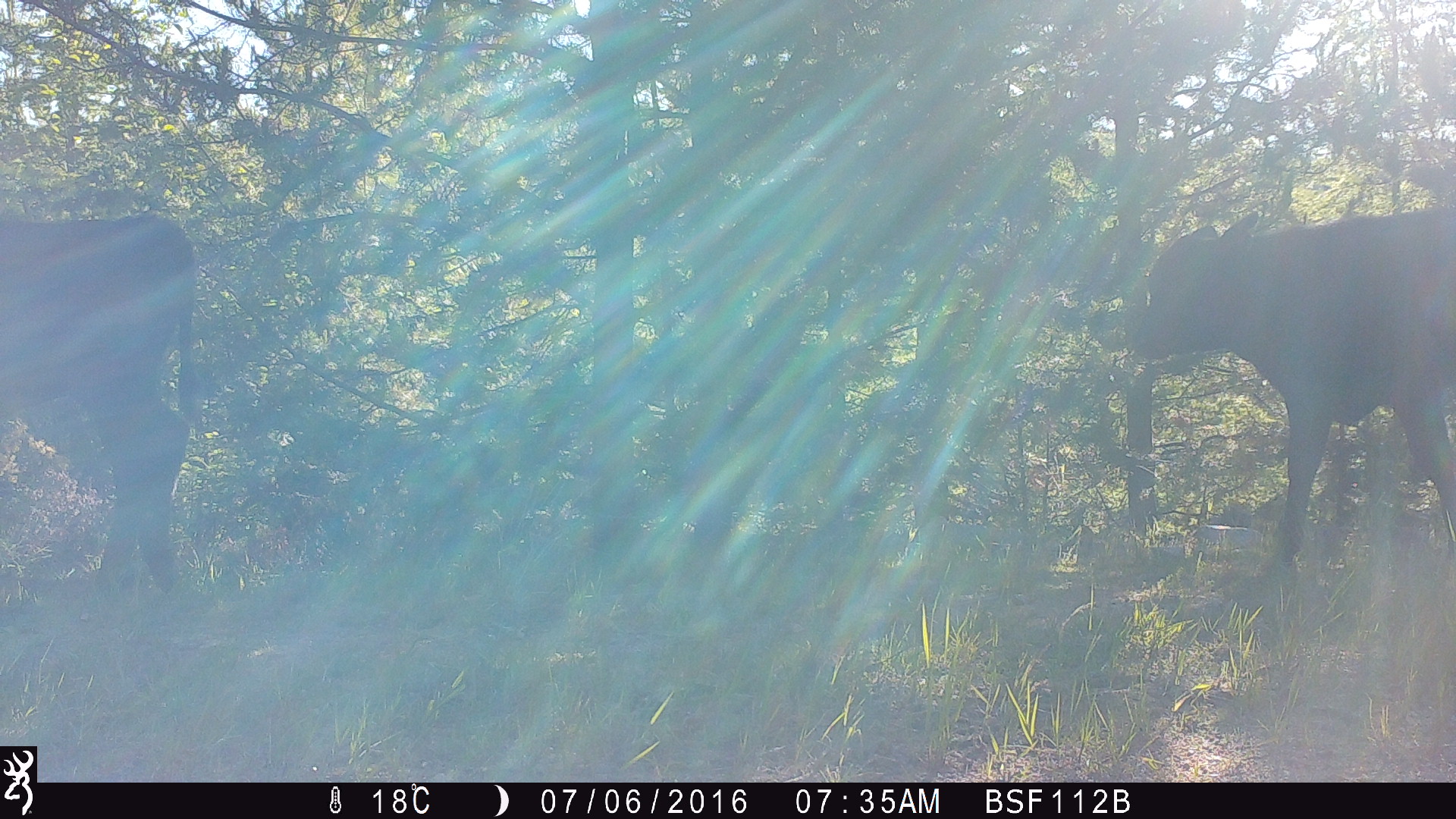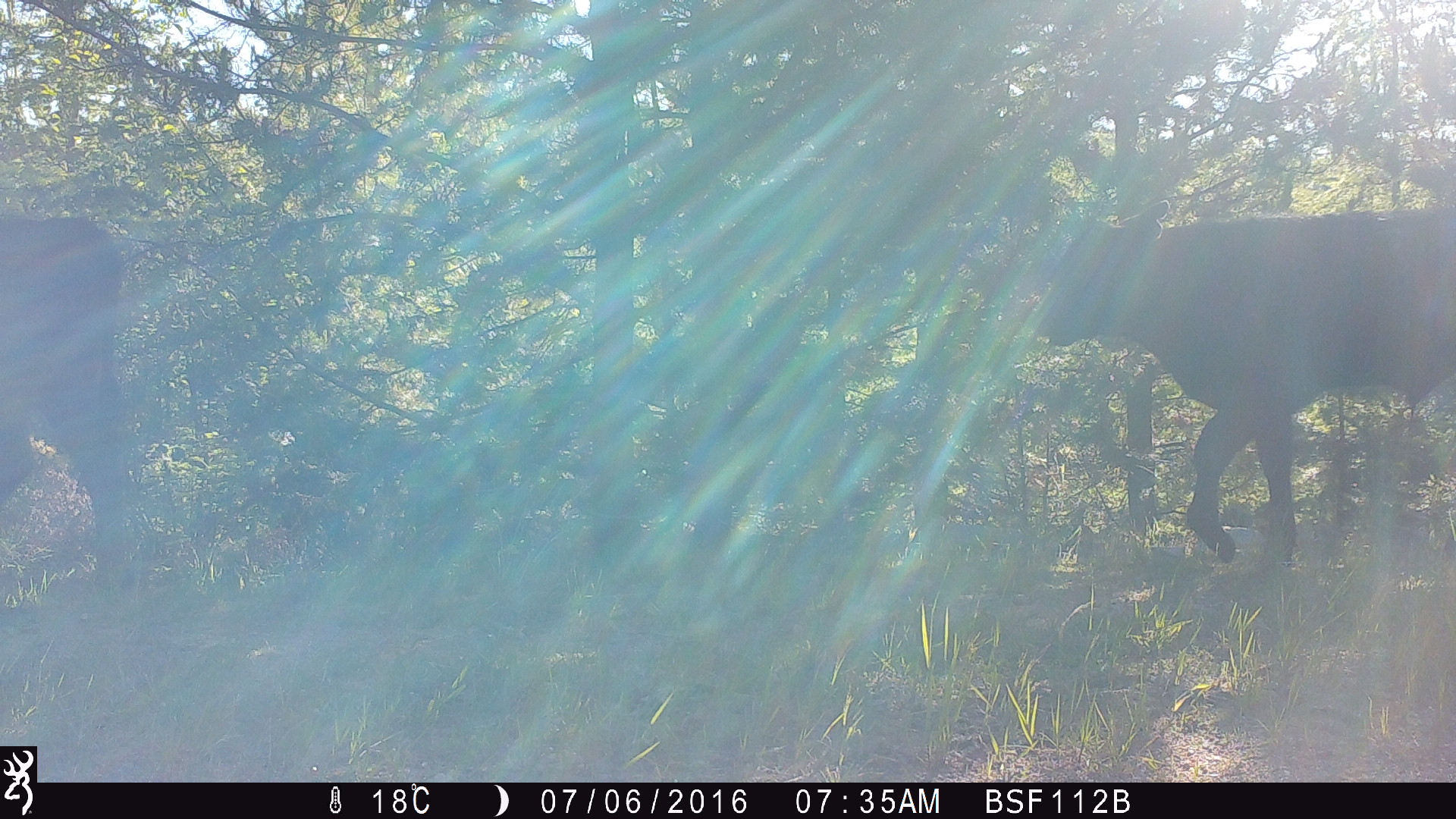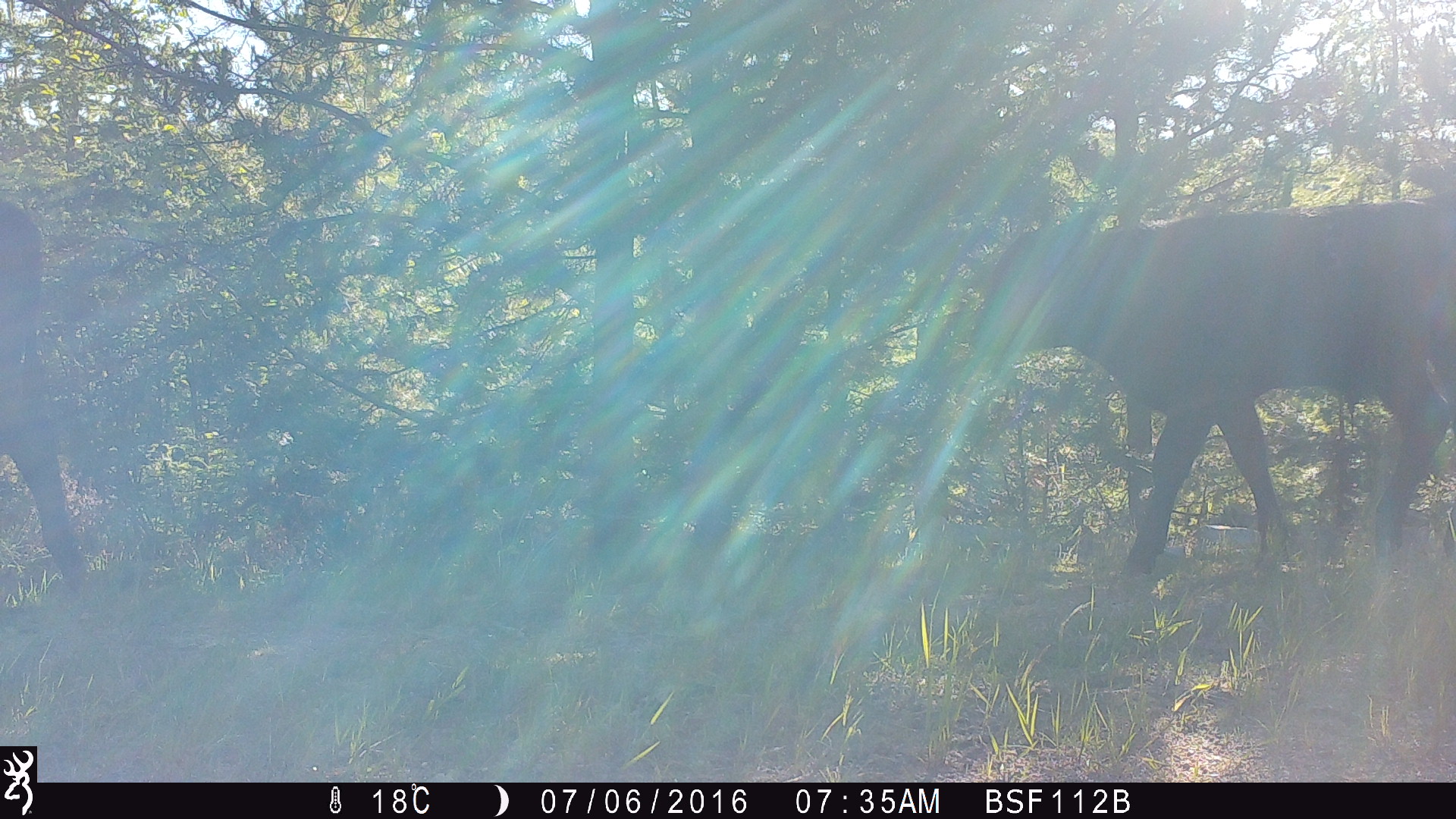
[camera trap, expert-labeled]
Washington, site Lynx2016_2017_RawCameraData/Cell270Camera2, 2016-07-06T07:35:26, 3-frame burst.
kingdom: Animalia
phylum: Chordata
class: Mammalia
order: Artiodactyla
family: Bovidae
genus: Bos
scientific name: Bos taurus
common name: domestic cattle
Domestic cattle (Bos taurus). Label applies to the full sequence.